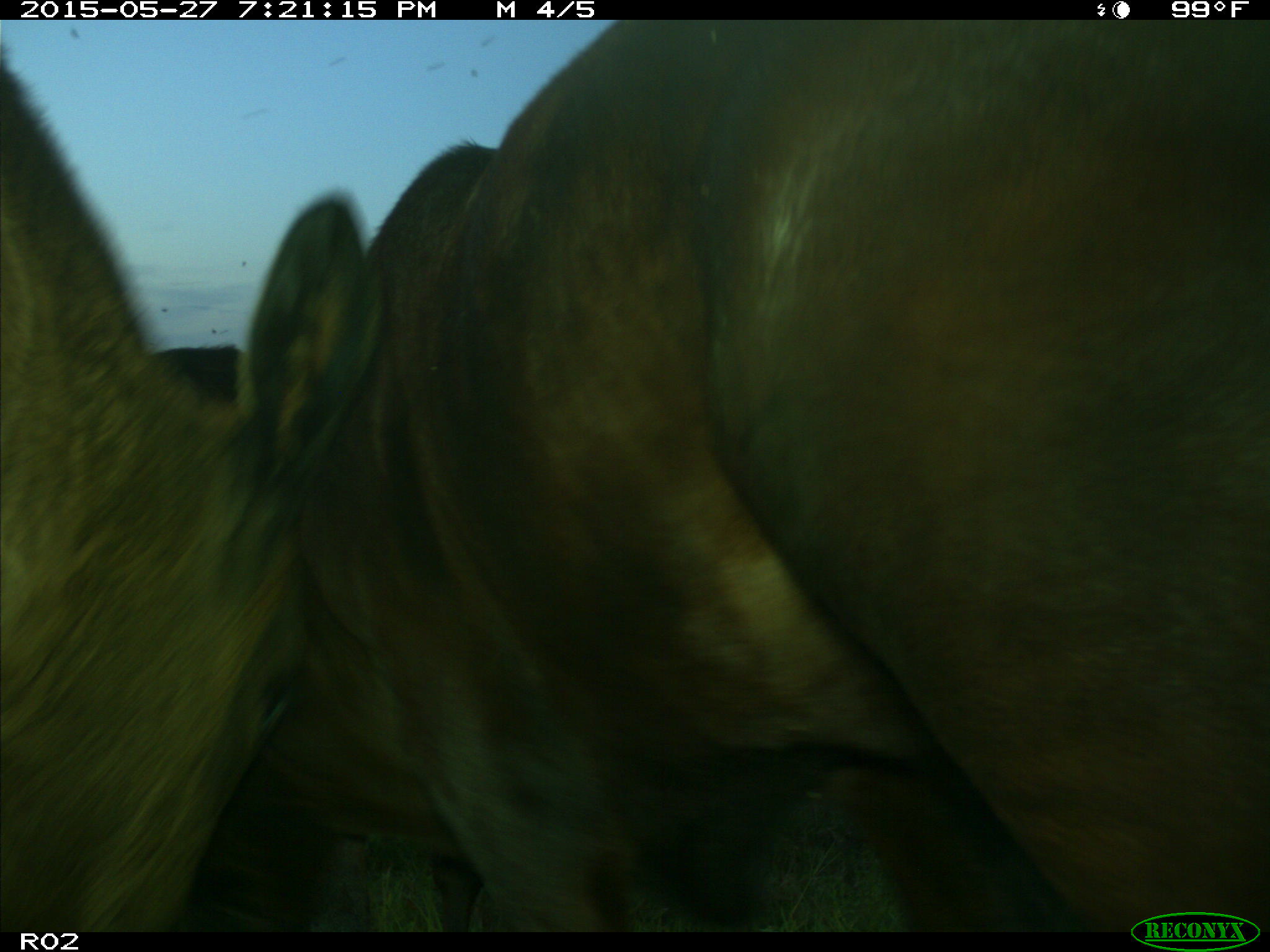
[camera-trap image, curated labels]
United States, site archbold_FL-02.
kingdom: Animalia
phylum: Chordata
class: Mammalia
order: Artiodactyla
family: Bovidae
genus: Bos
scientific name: Bos taurus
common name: domestic cow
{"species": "Bos taurus (domestic cow)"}